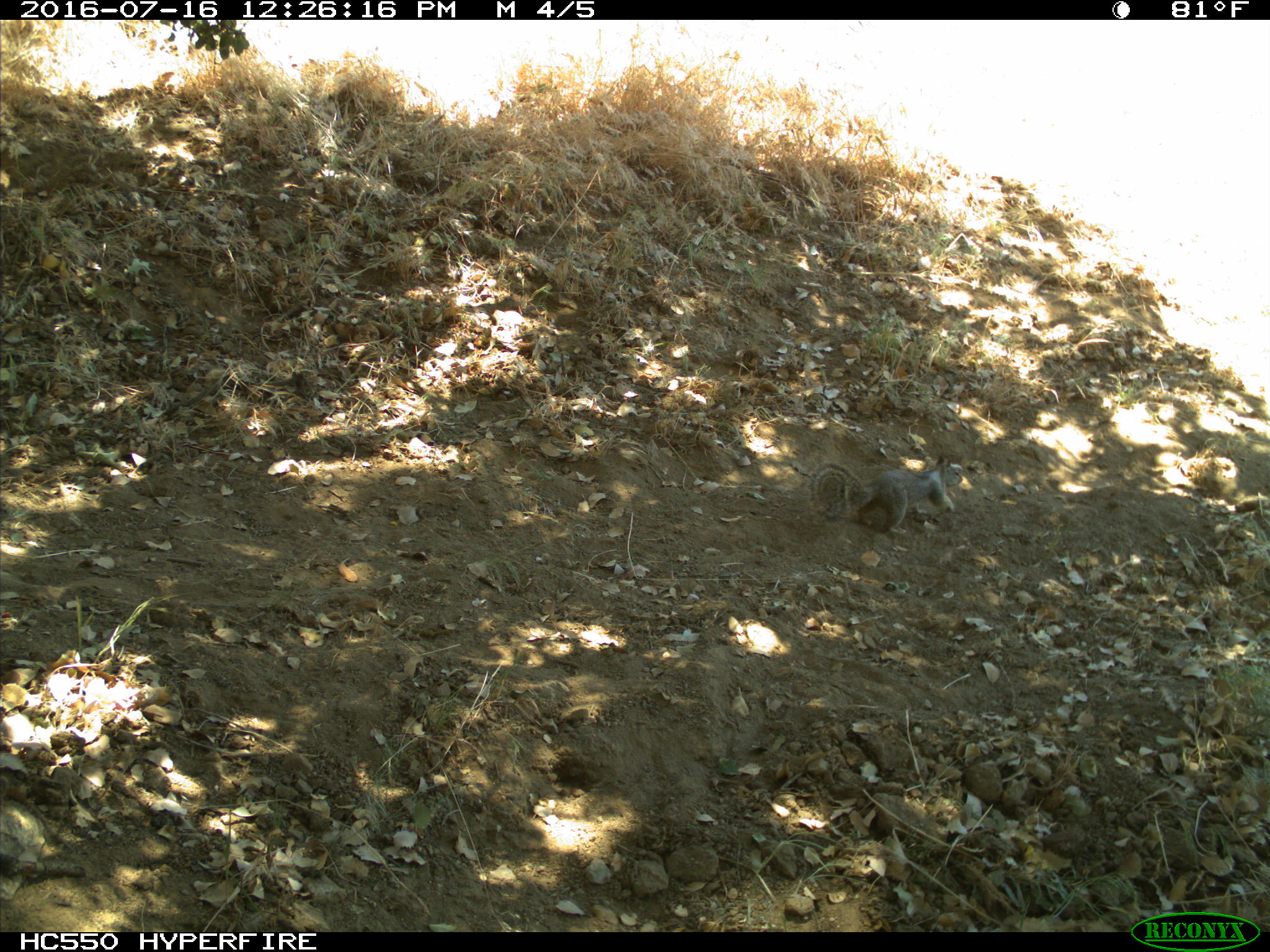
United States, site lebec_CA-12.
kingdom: Animalia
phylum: Chordata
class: Mammalia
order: Rodentia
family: Sciuridae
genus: Otospermophilus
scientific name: Otospermophilus beecheyi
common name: california ground squirrel